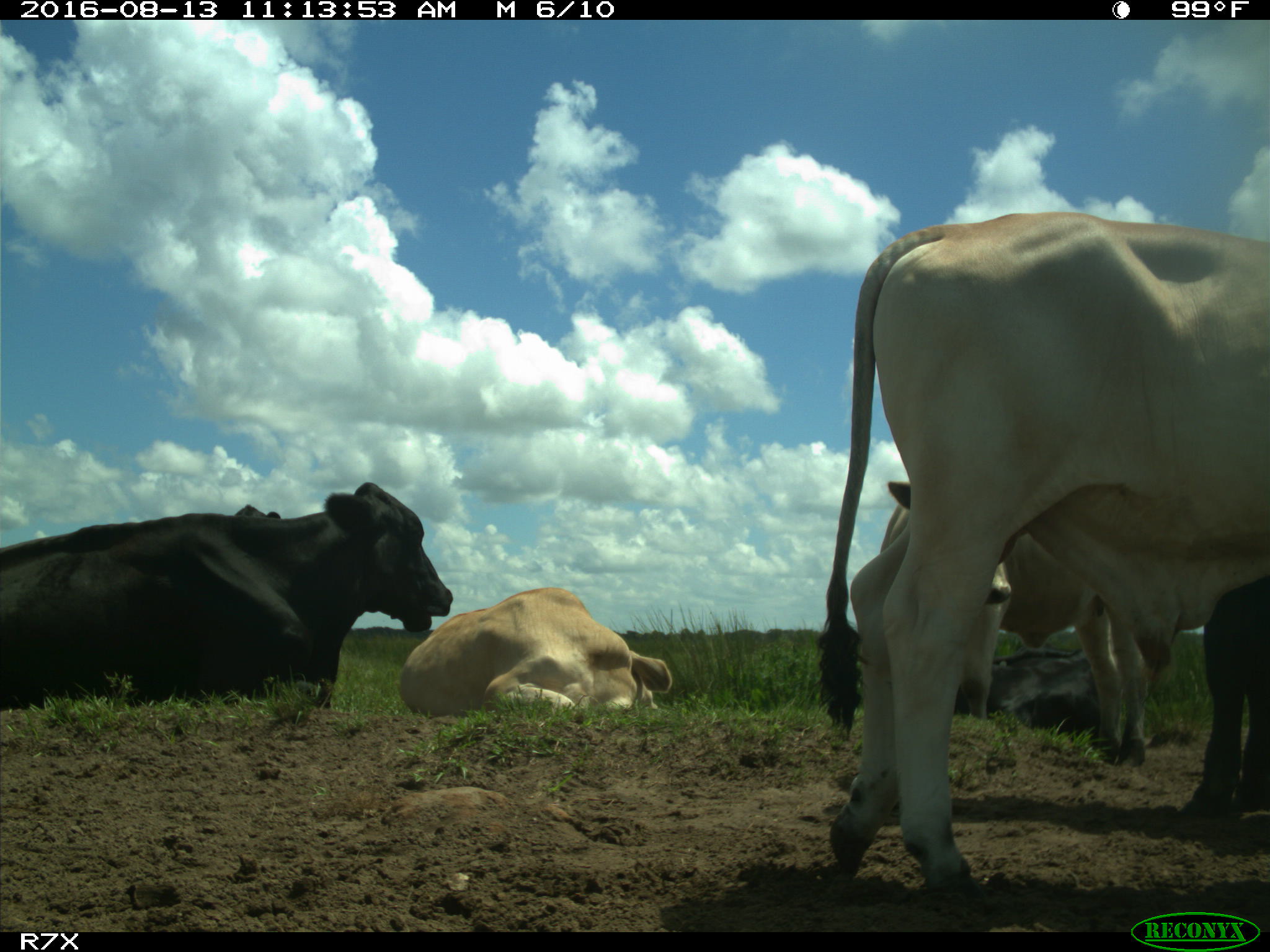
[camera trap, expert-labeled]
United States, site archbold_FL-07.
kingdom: Animalia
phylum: Chordata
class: Mammalia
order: Artiodactyla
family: Bovidae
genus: Bos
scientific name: Bos taurus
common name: domestic cow